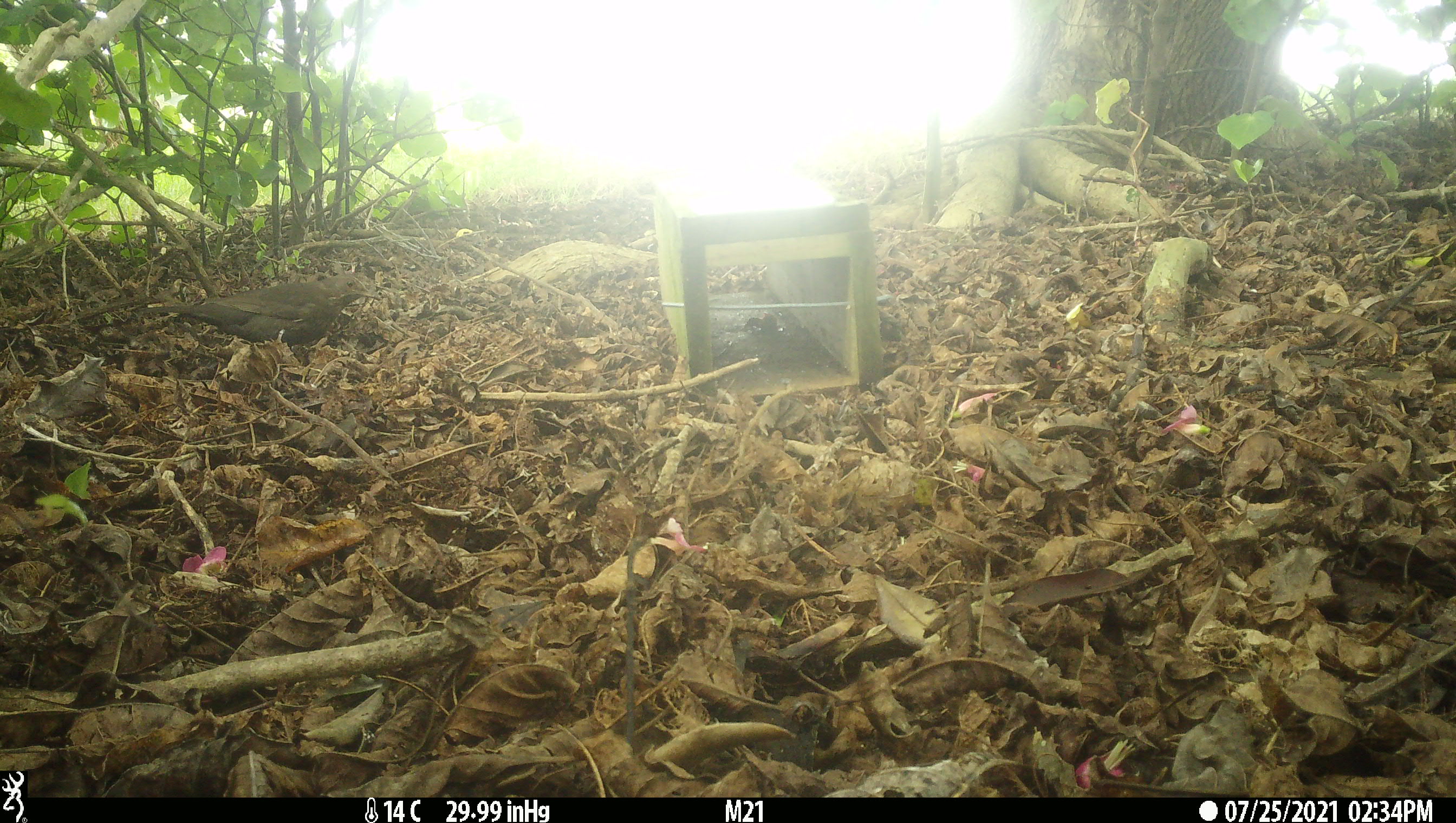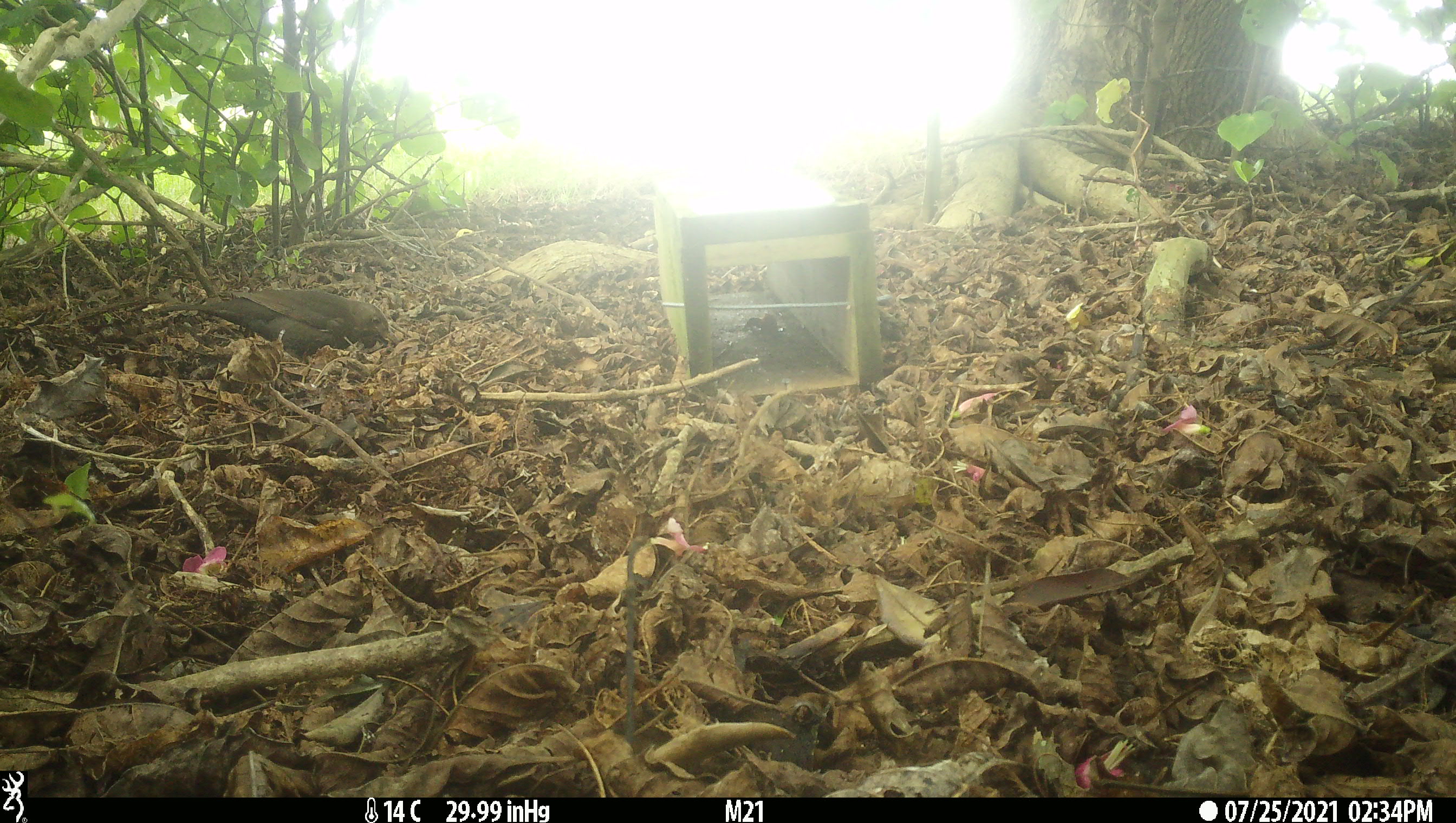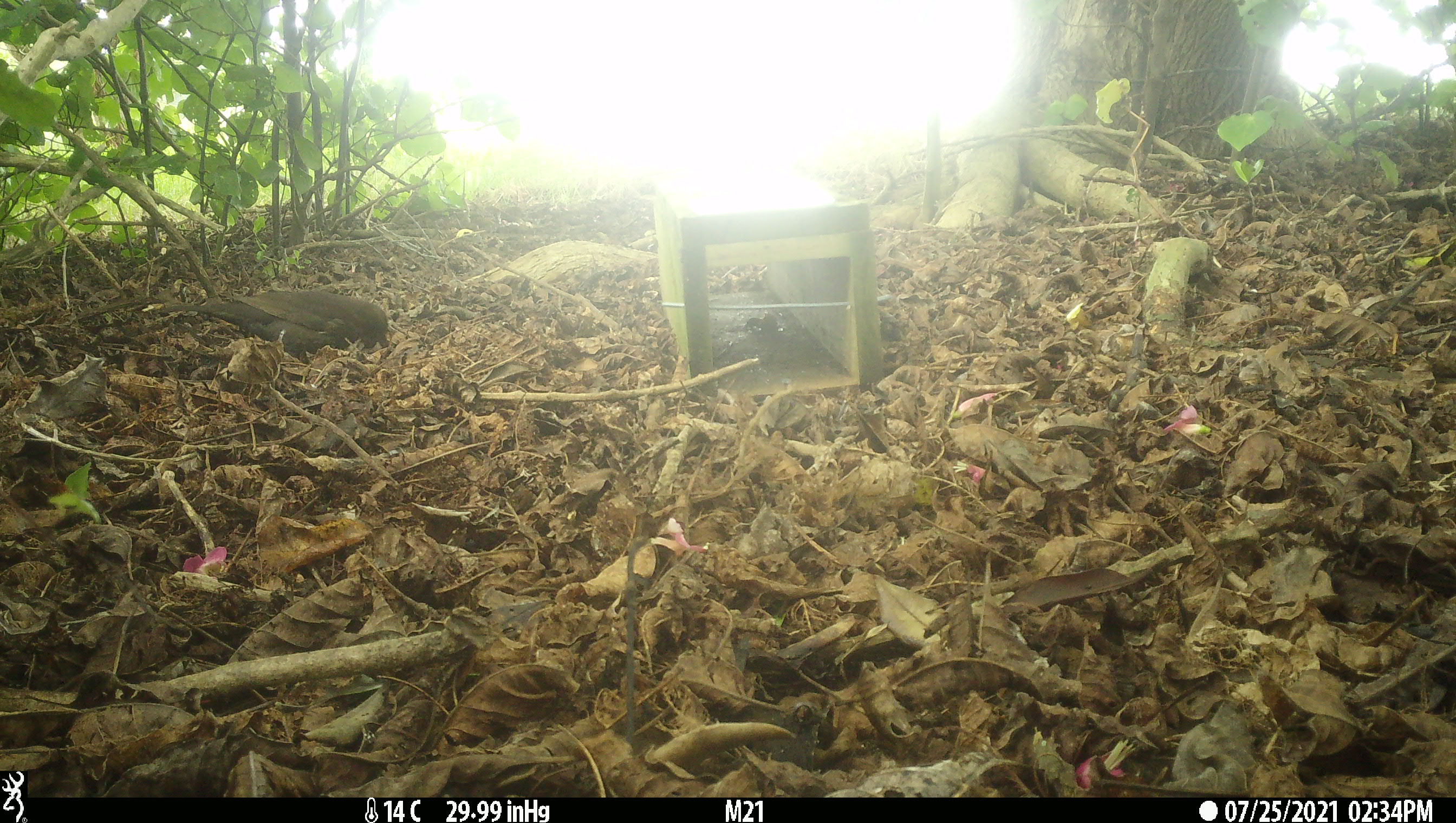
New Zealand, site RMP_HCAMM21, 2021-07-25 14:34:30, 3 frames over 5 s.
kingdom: Animalia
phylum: Chordata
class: Aves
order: Passeriformes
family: Turdidae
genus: Turdus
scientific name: Turdus merula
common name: eurasian blackbird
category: blackbird